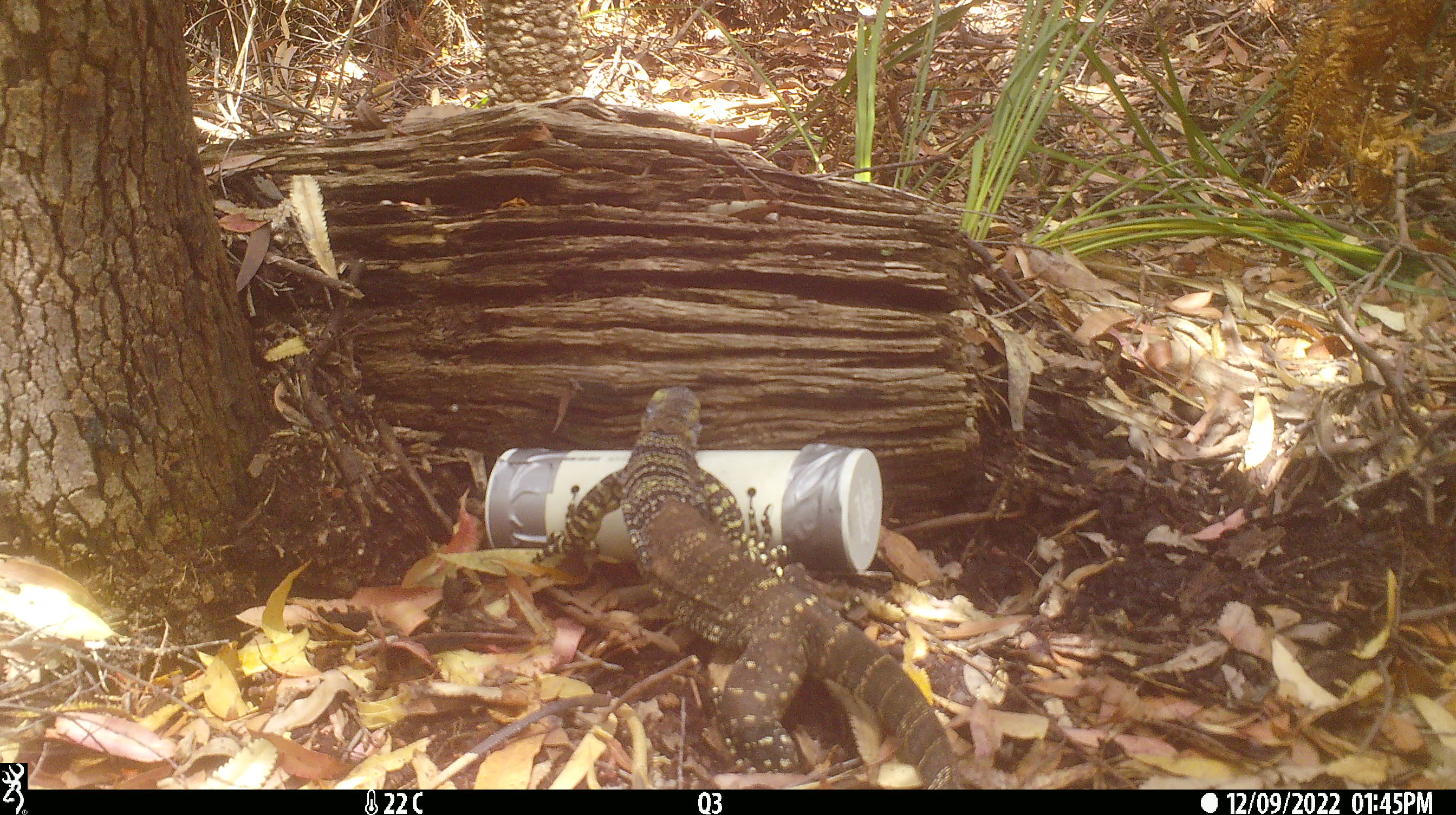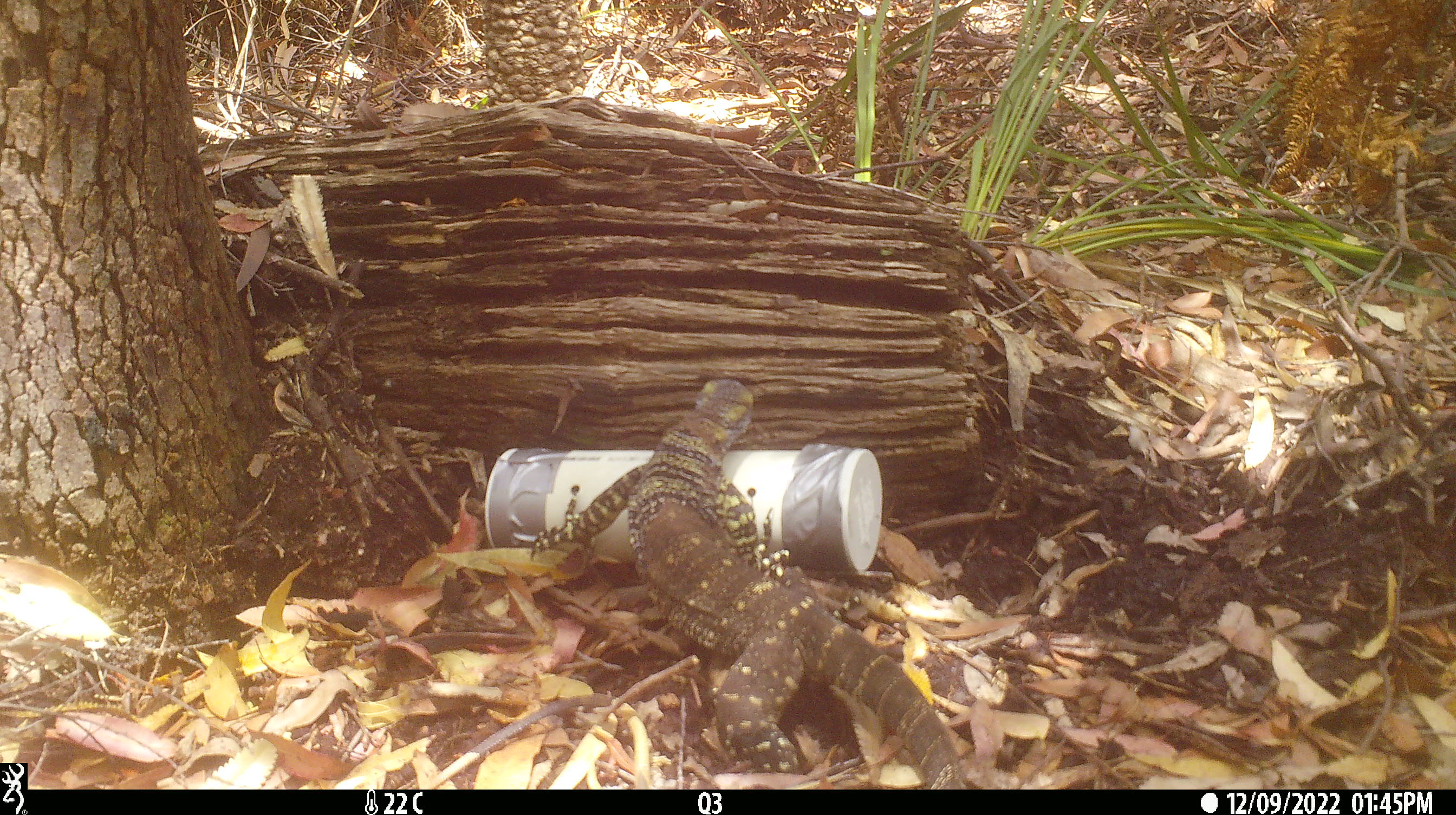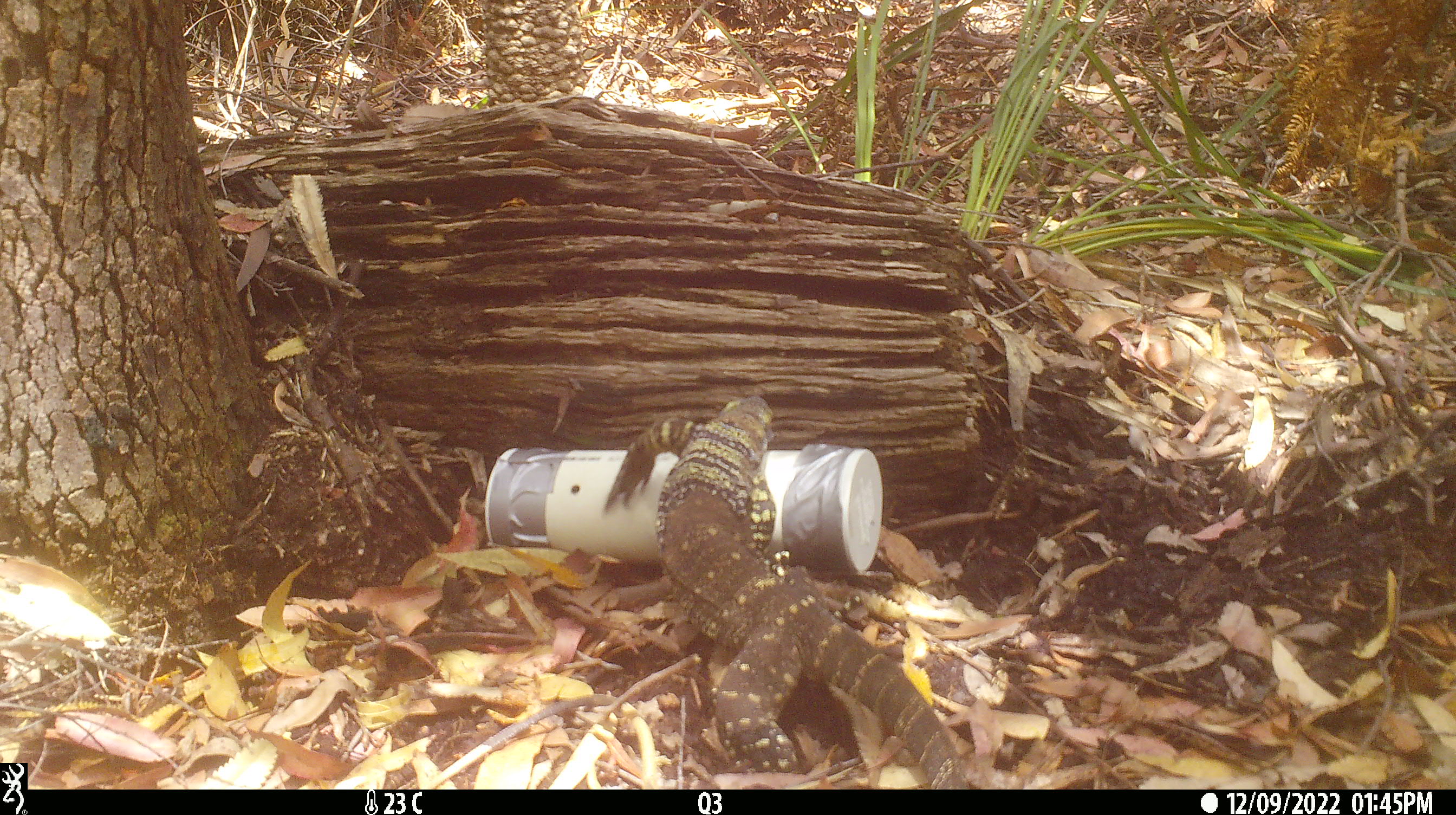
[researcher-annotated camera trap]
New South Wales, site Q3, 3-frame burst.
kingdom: Animalia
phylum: Chordata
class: Reptilia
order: Squamata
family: Varanidae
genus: Varanus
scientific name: Varanus varius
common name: lace monitor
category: goanna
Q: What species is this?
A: Goanna (lace monitor) (Varanus varius).